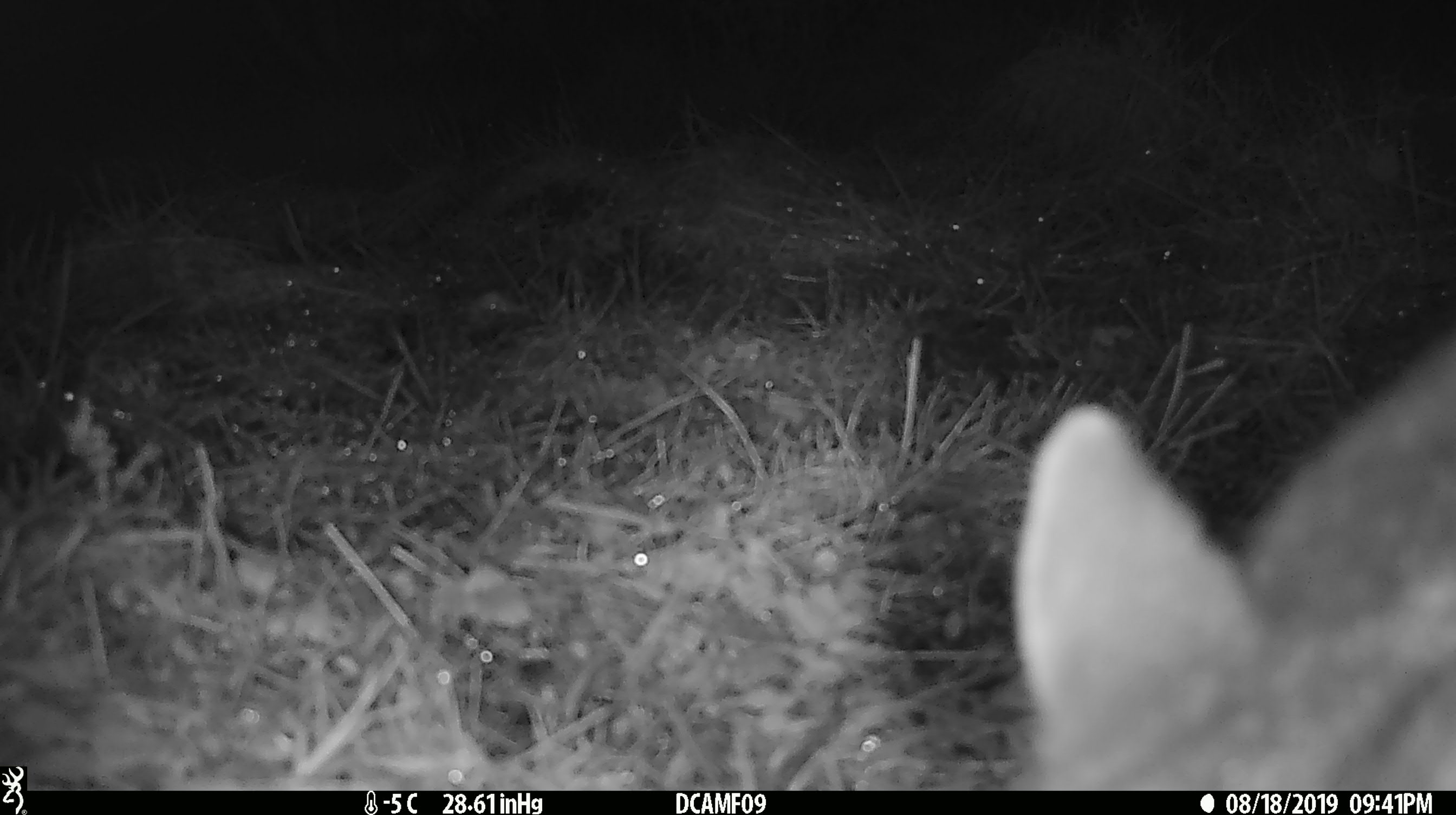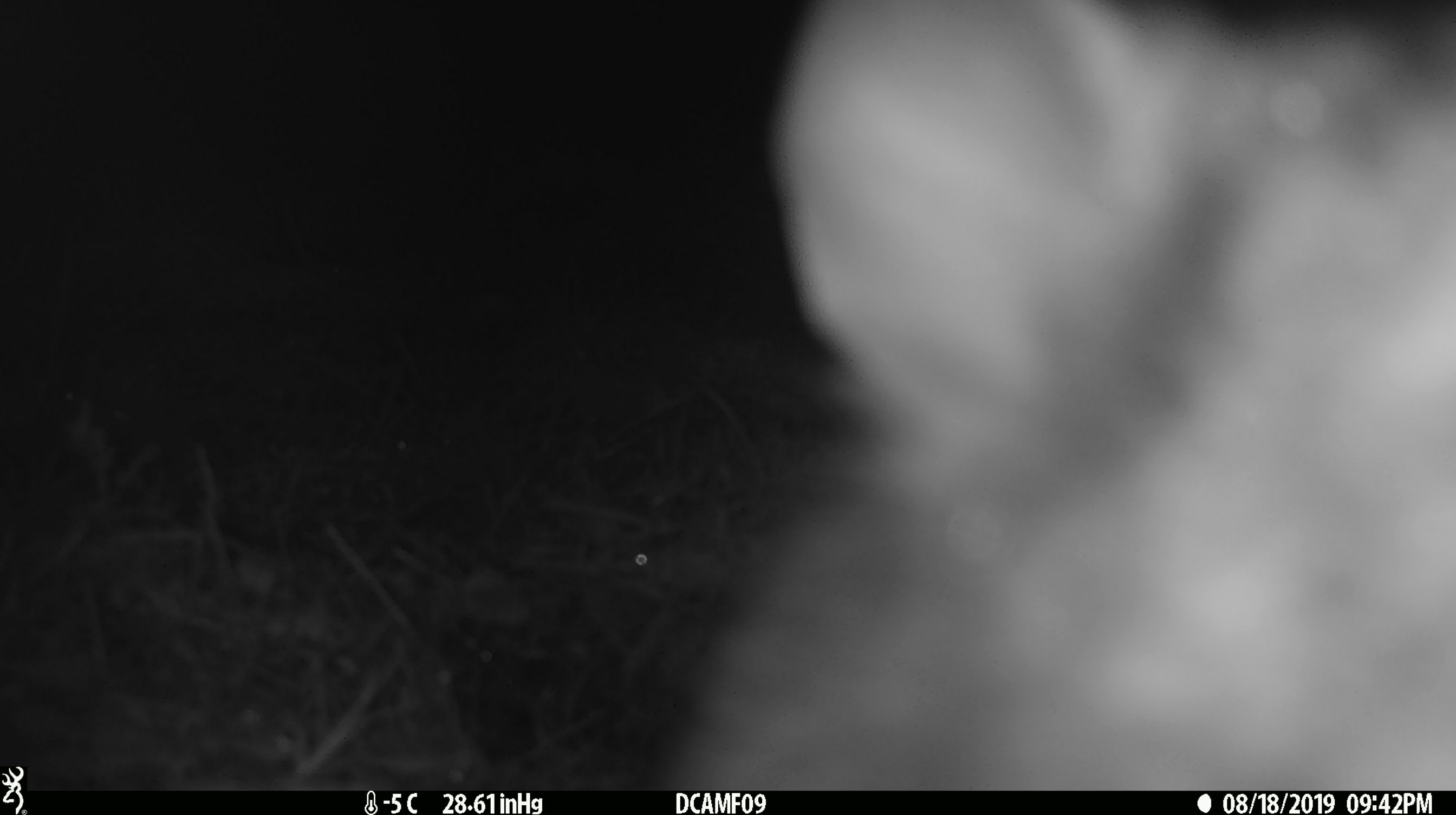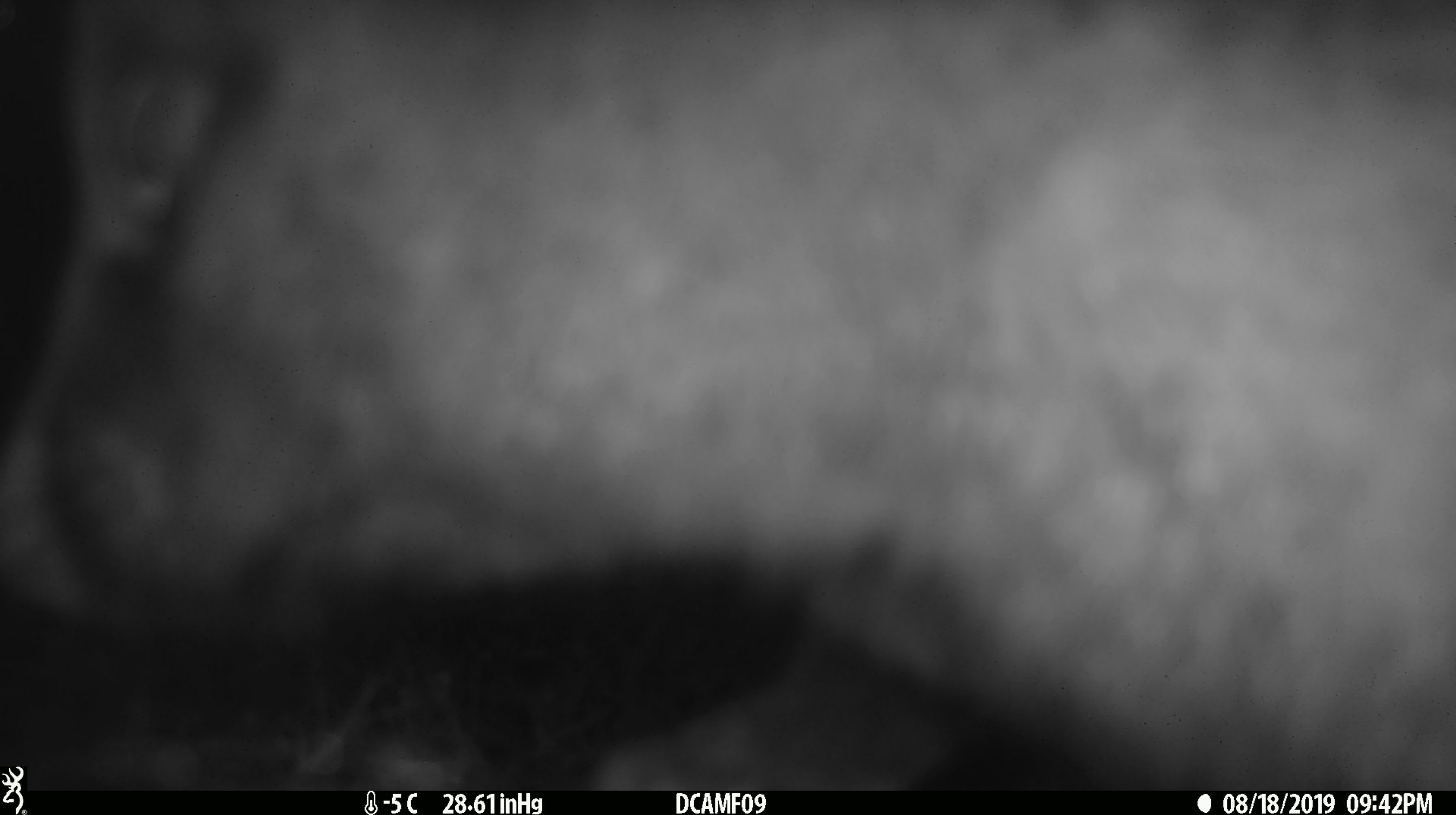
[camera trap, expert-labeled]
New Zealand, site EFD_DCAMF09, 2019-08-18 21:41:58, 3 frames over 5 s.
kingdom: Animalia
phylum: Chordata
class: Mammalia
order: Diprotodontia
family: Phalangeridae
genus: Trichosurus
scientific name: Trichosurus vulpecula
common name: common brushtail possum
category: possum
Possum (common brushtail possum) (Trichosurus vulpecula).